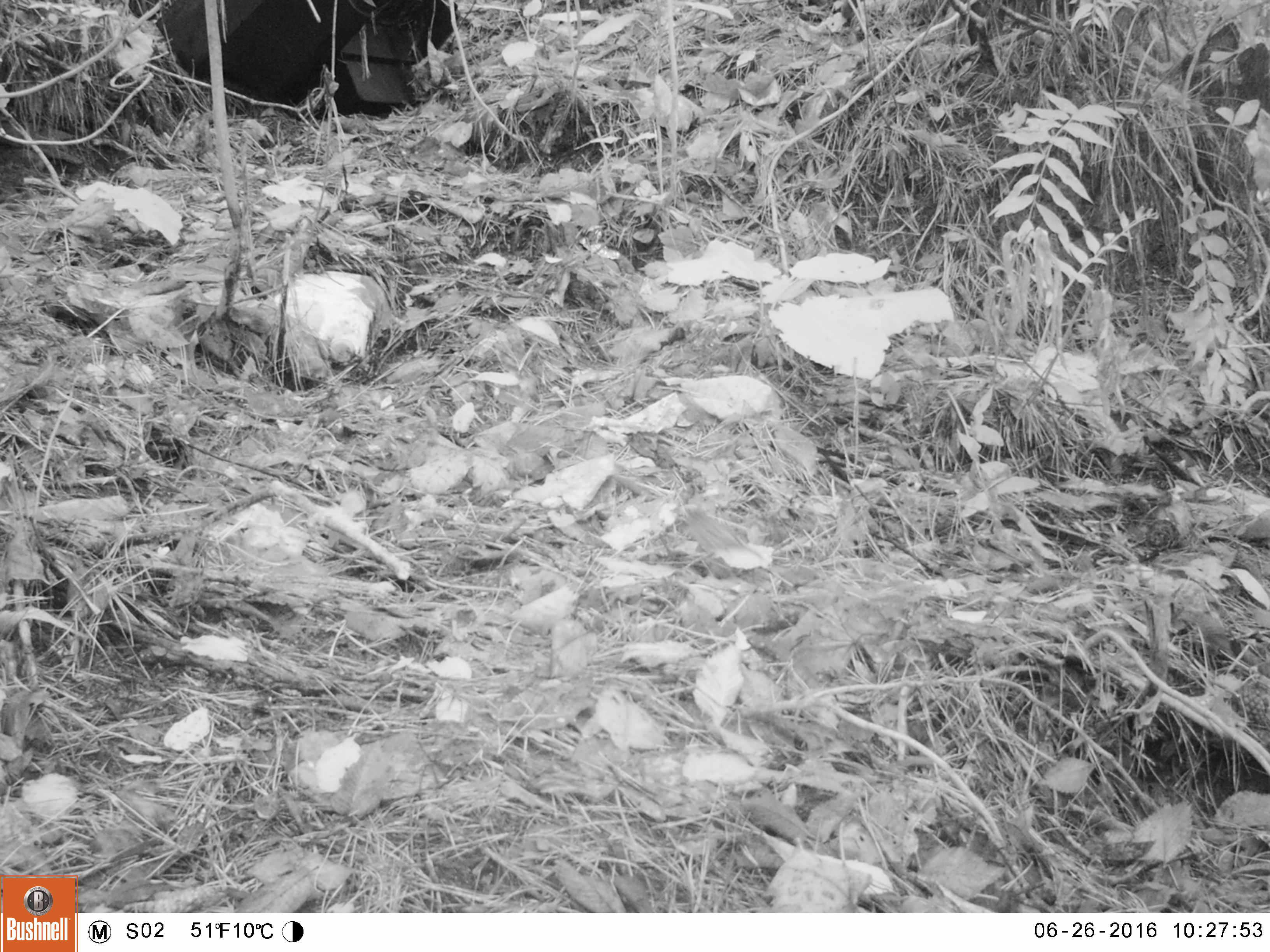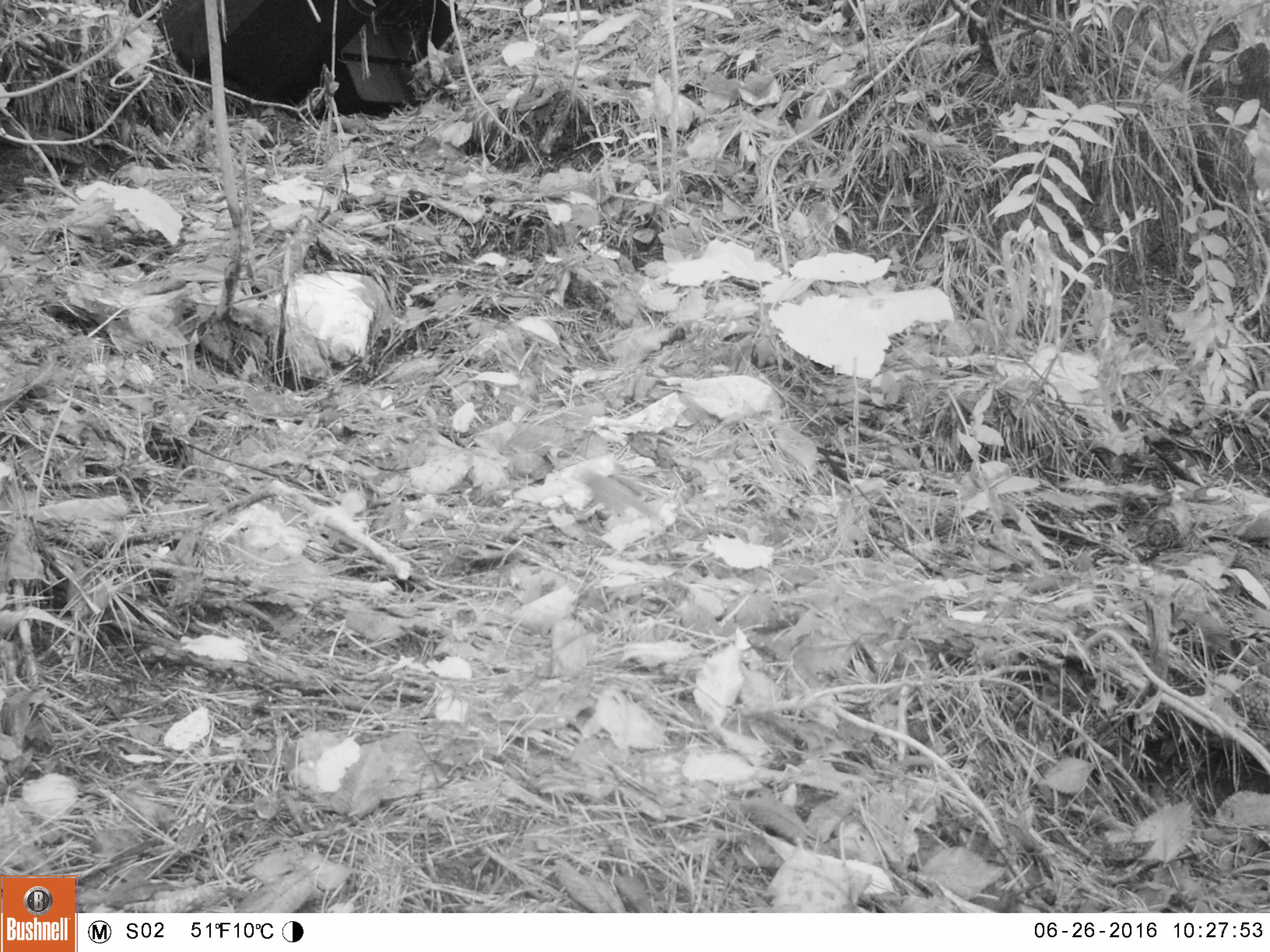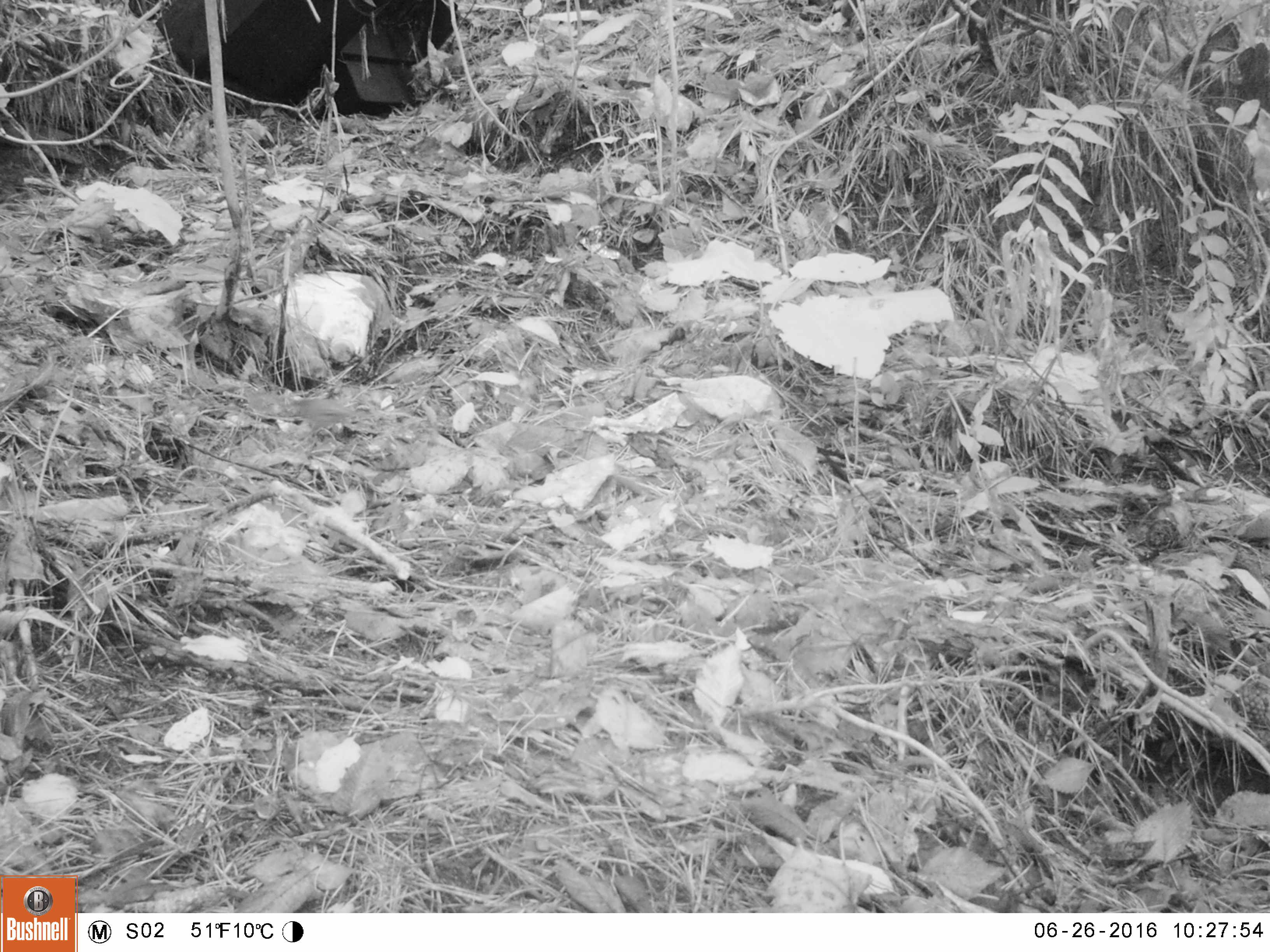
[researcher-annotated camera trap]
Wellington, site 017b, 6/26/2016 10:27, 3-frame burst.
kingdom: Animalia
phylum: Chordata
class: Aves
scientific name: Aves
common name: bird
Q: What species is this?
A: Bird (Aves).